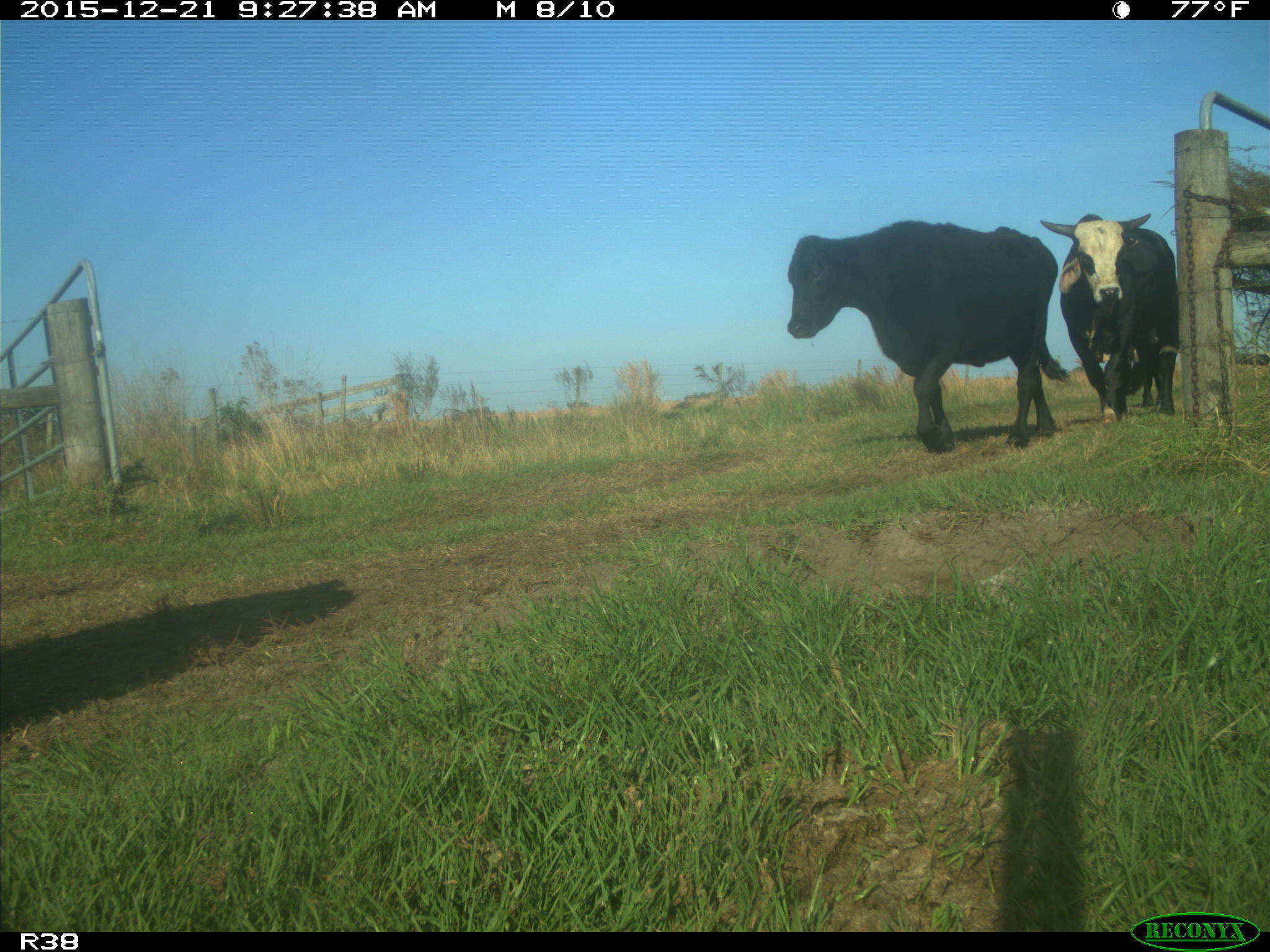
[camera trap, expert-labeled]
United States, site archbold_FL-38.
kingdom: Animalia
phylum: Chordata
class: Mammalia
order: Artiodactyla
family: Bovidae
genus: Bos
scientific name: Bos taurus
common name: domestic cow